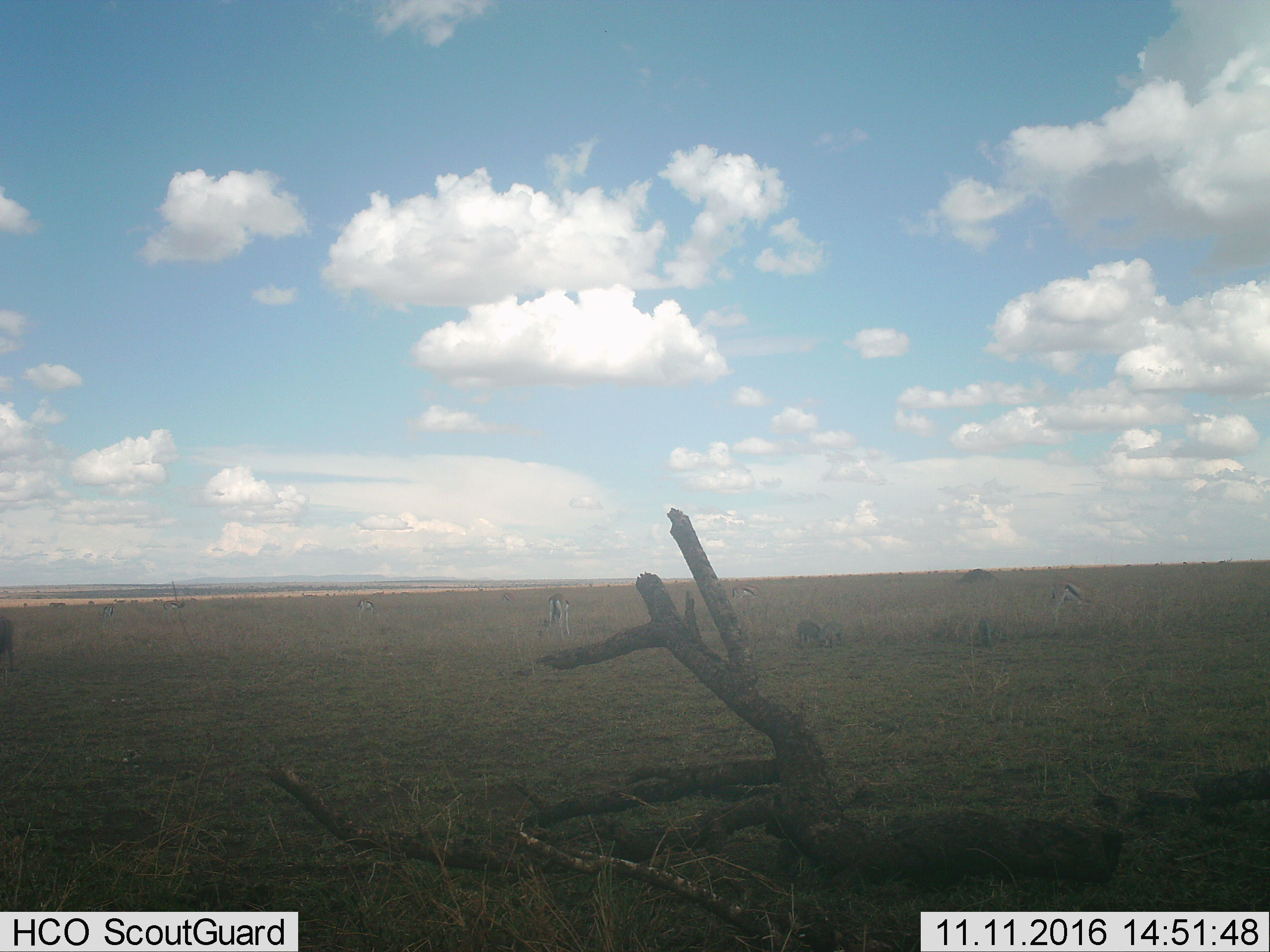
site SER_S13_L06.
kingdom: Animalia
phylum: Chordata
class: Mammalia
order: Artiodactyla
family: Bovidae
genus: Eudorcas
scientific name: Eudorcas thomsonii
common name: thomson's gazelle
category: gazellethomsons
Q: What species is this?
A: Gazellethomsons (thomson's gazelle) (Eudorcas thomsonii).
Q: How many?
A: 7.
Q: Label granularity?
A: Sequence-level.